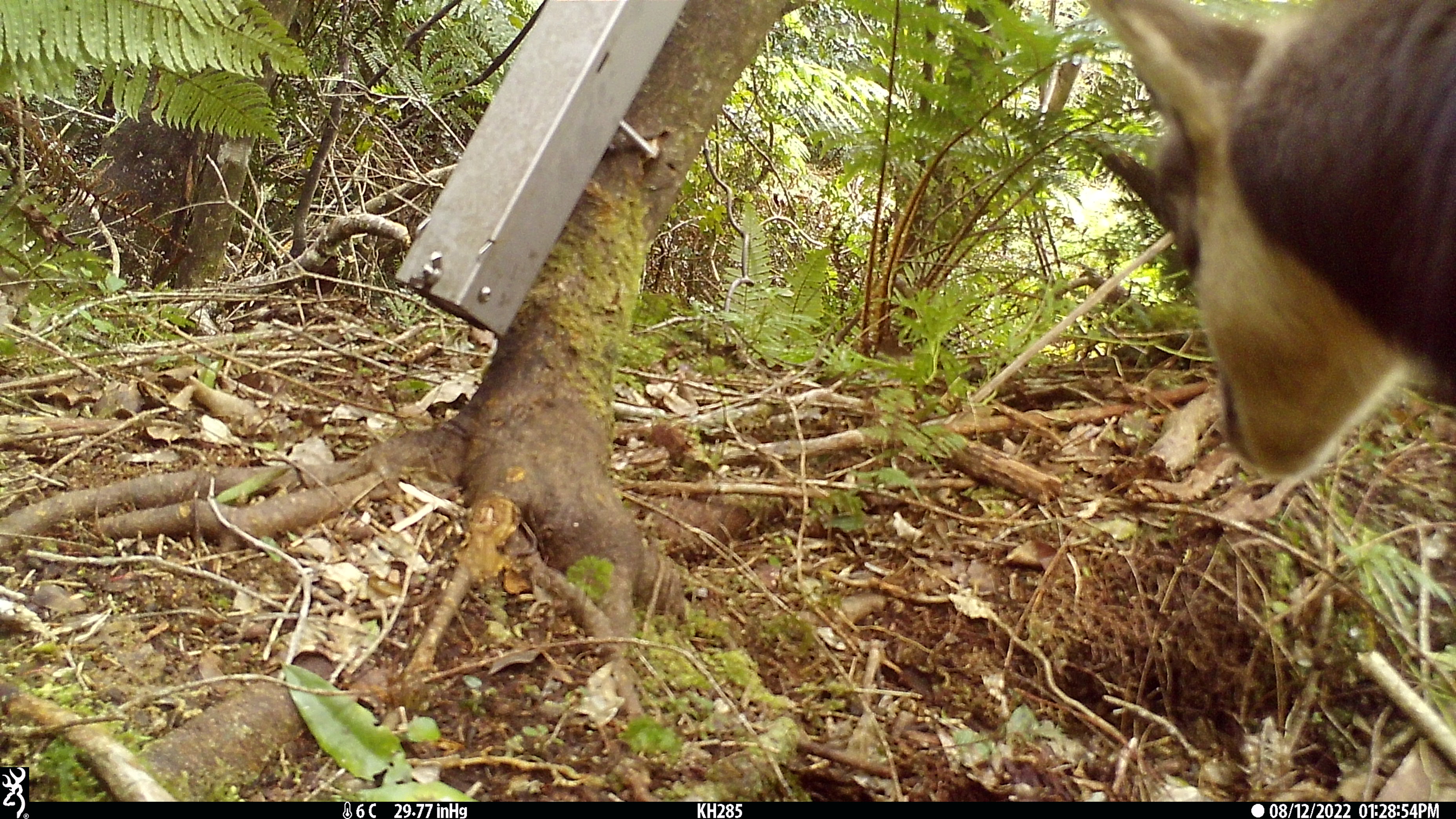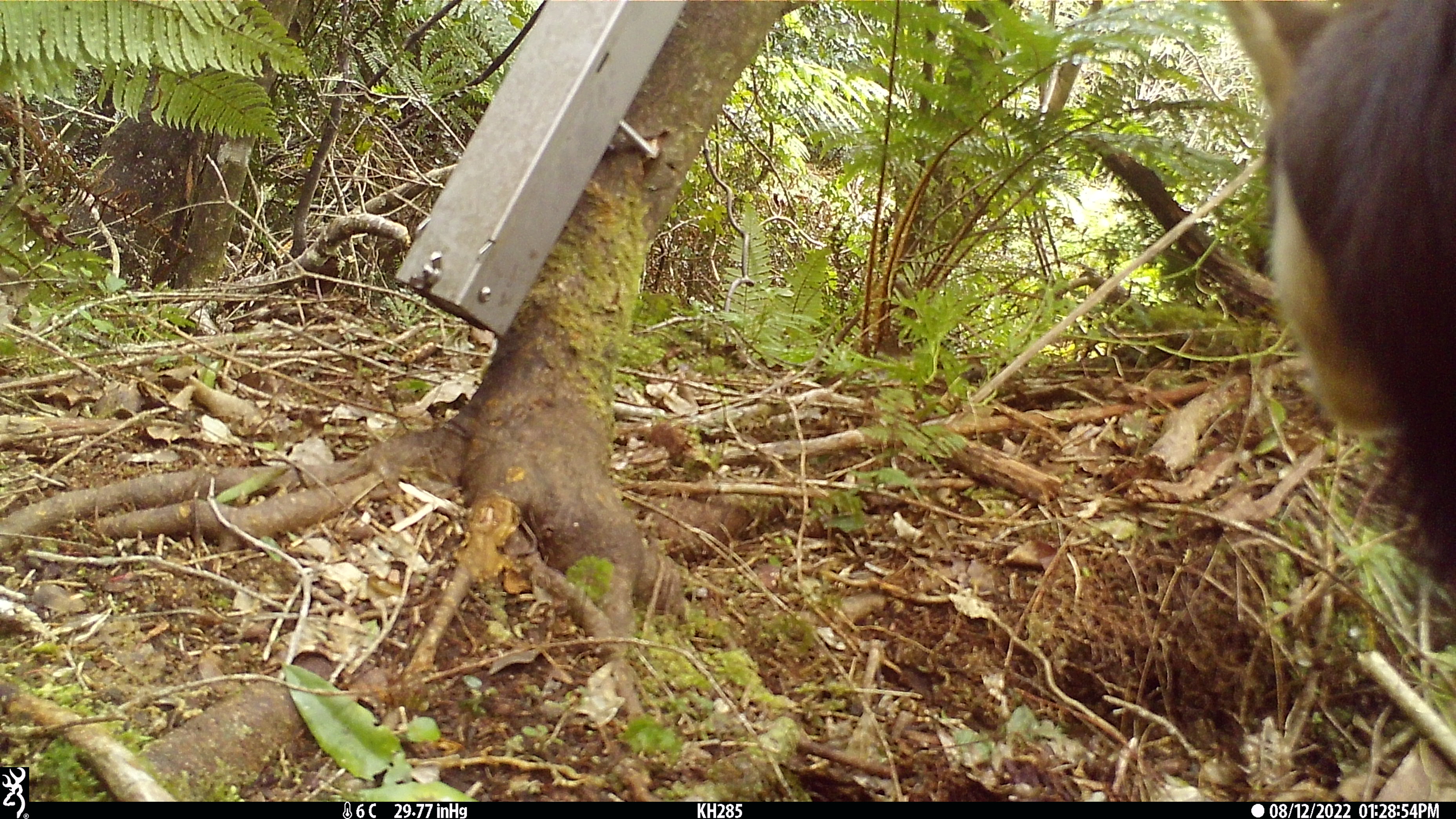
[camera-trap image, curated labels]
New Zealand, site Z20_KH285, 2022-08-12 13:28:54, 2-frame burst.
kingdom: Animalia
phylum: Chordata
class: Mammalia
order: Artiodactyla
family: Bovidae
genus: Rupicapra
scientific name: Rupicapra rupicapra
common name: alpine chamois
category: chamois